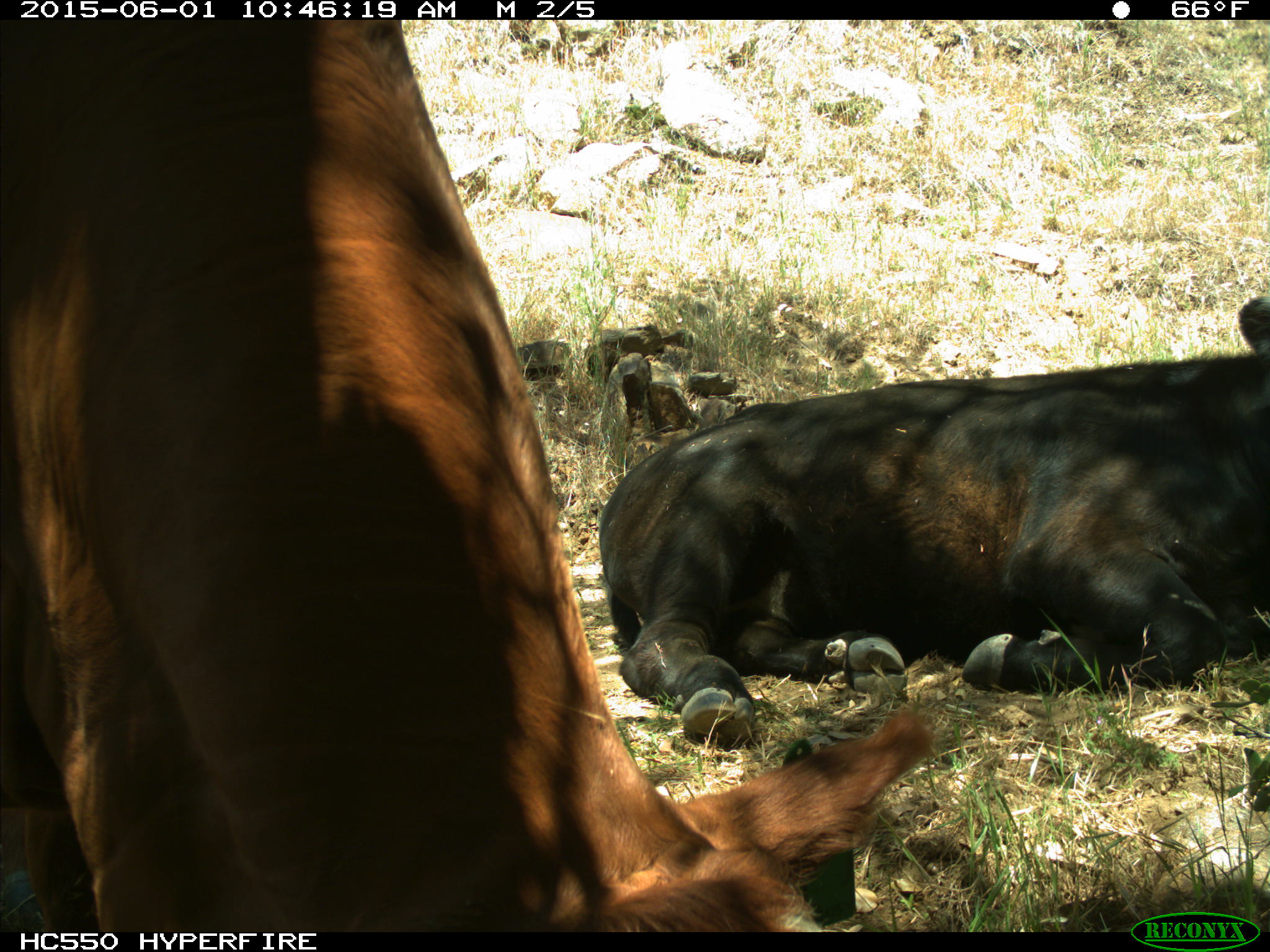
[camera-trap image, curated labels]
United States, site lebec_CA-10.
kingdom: Animalia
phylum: Chordata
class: Mammalia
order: Artiodactyla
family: Bovidae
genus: Bos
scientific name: Bos taurus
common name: domestic cow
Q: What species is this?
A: Bos taurus (domestic cow).